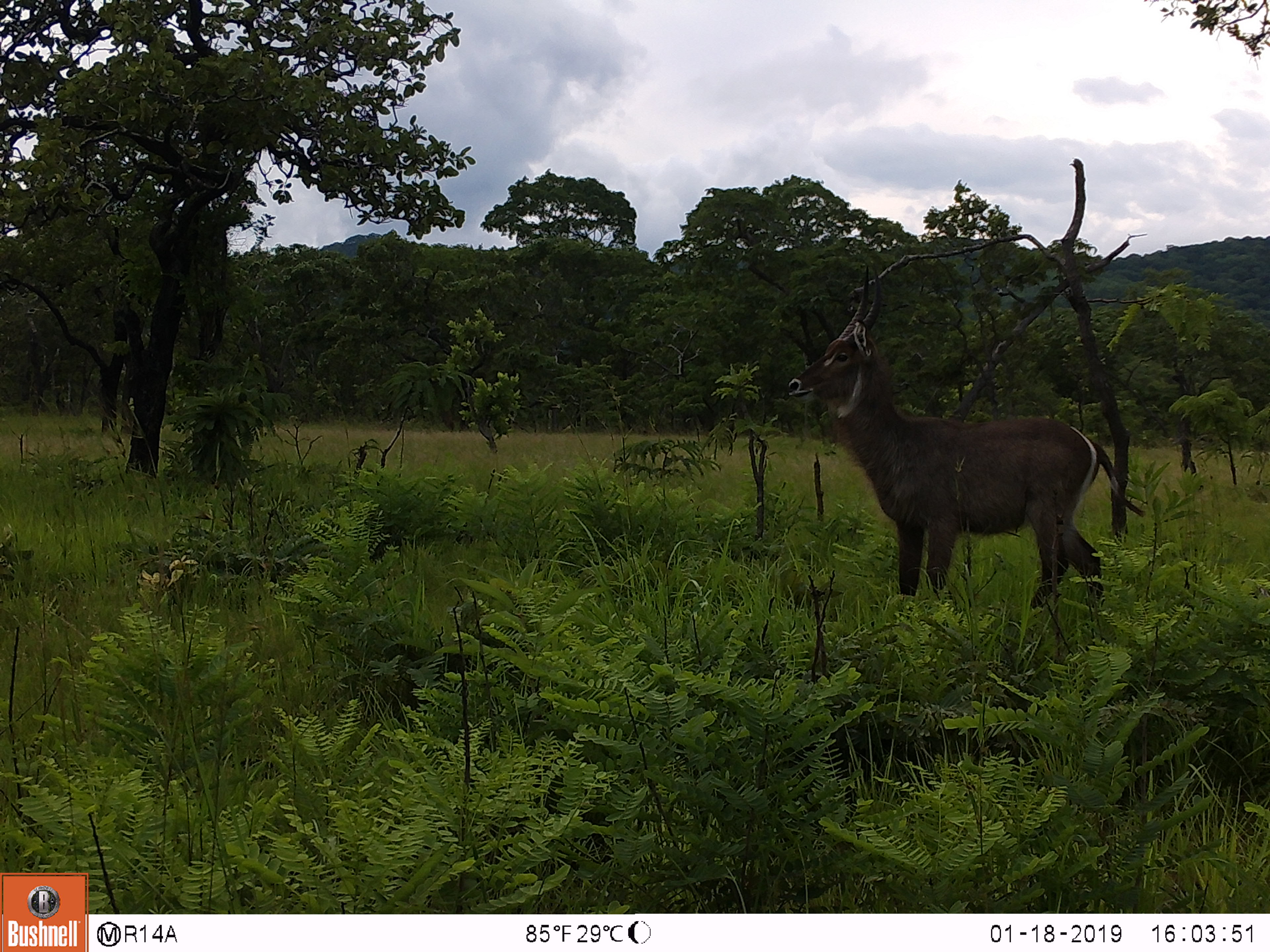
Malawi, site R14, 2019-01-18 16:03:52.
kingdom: Animalia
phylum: Chordata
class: Mammalia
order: Artiodactyla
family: Bovidae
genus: Kobus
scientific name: Kobus ellipsiprymnus ellipsiprymnus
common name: common waterbuck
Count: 1.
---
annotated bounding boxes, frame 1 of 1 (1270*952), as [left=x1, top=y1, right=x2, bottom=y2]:
common waterbuck: [left=776, top=256, right=1142, bottom=616]